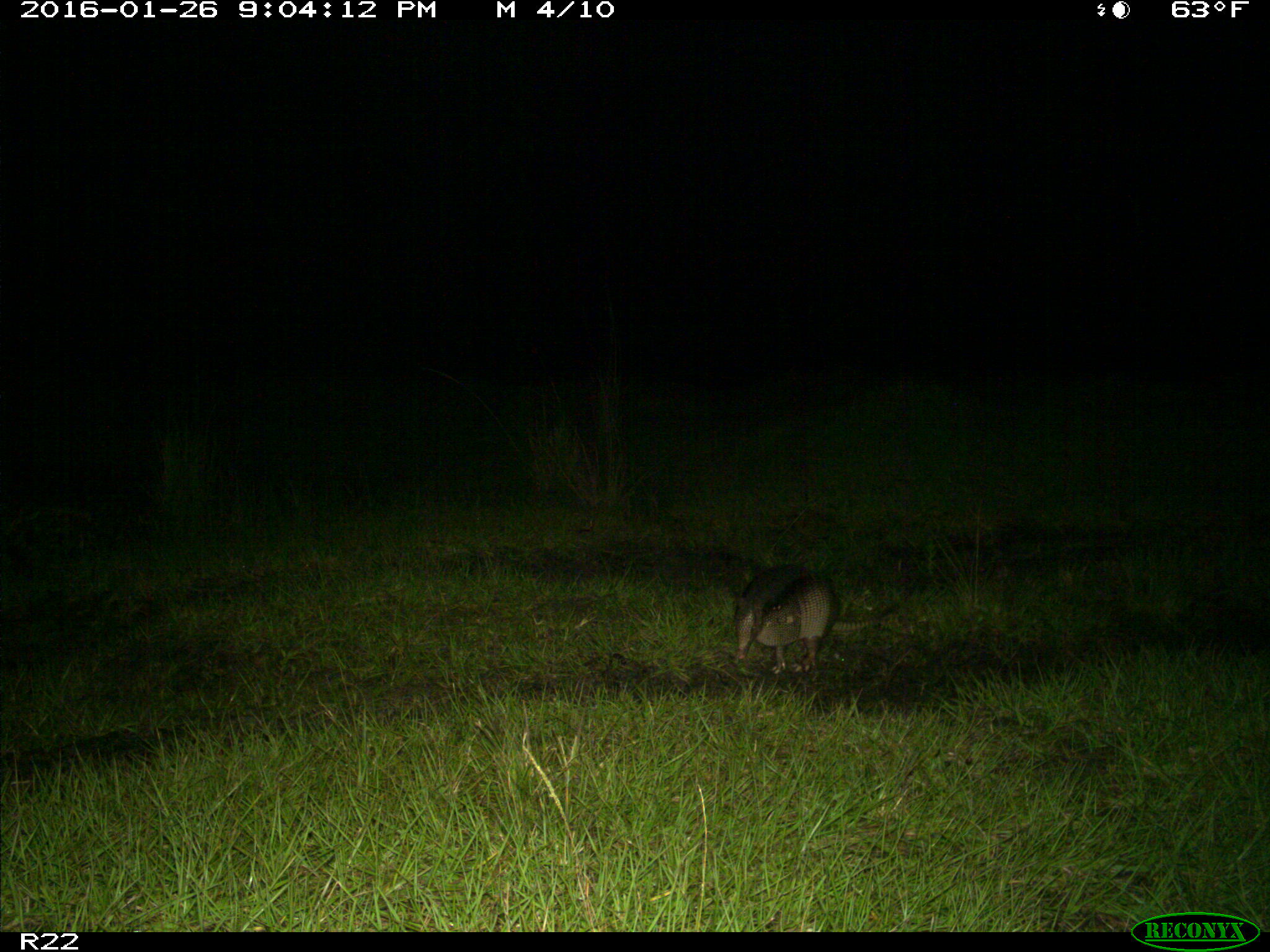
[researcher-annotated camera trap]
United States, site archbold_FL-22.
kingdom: Animalia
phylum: Chordata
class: Mammalia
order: Cingulata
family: Dasypodidae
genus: Dasypus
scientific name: Dasypus novemcinctus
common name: nine-banded armadillo